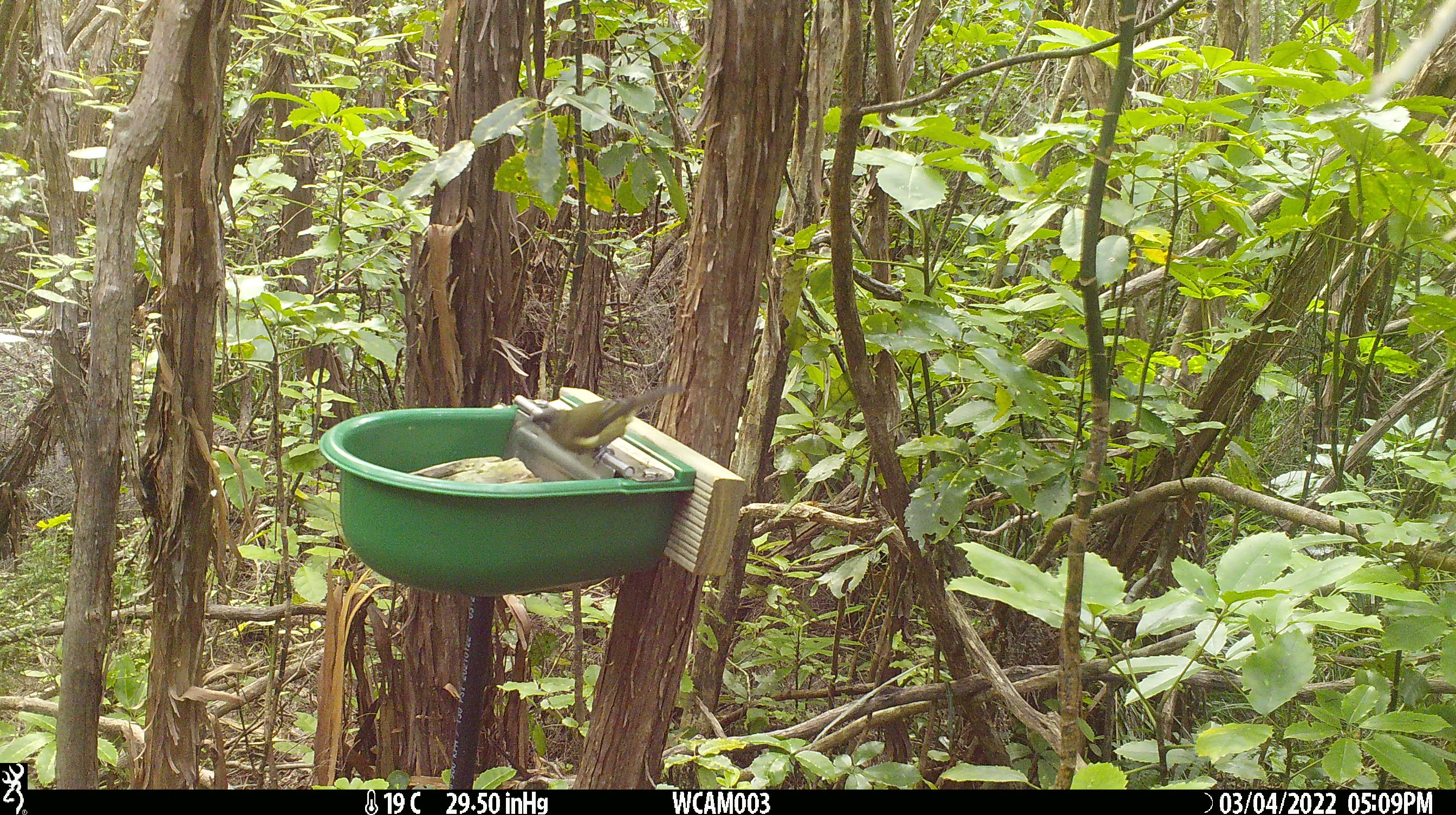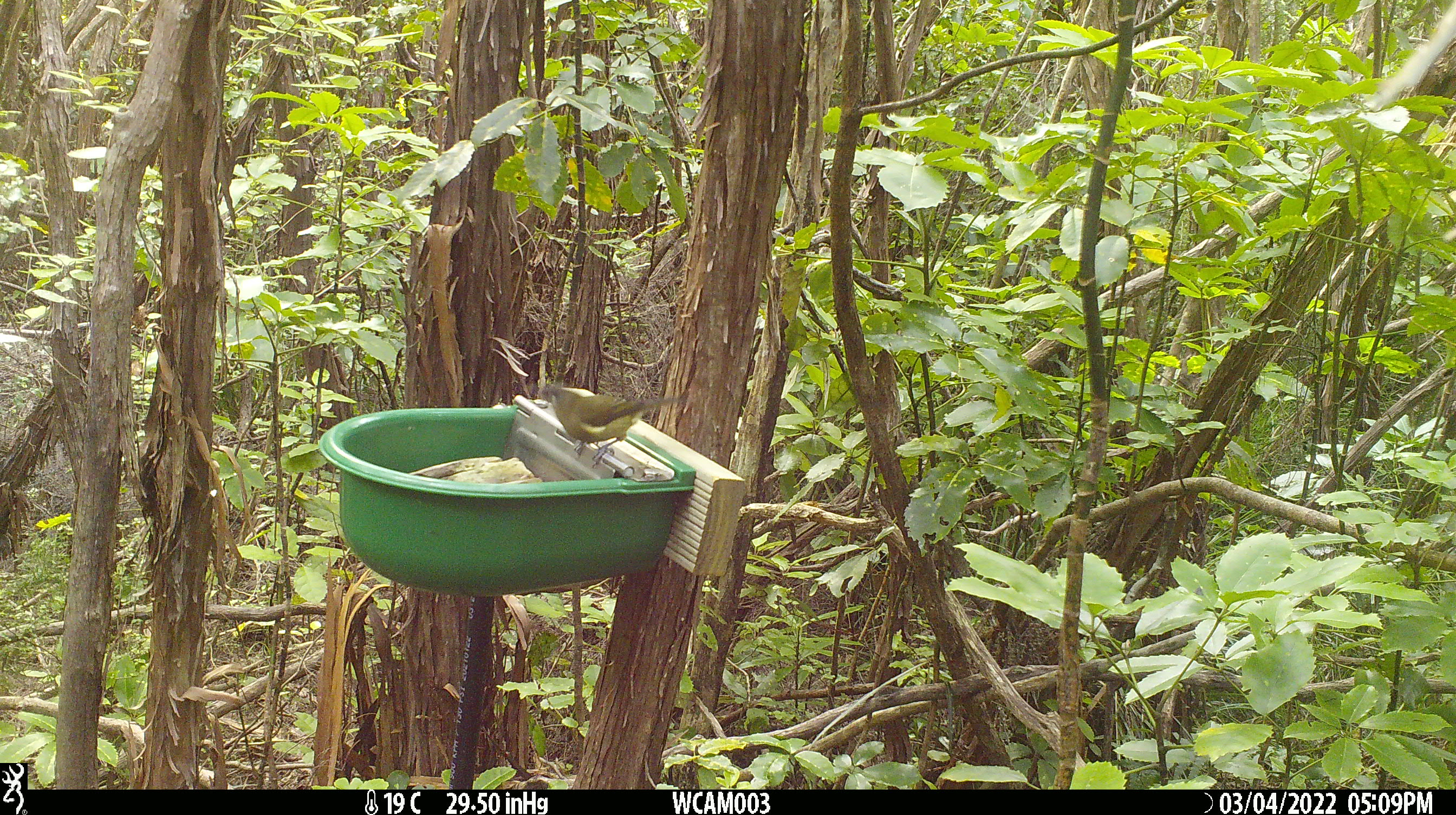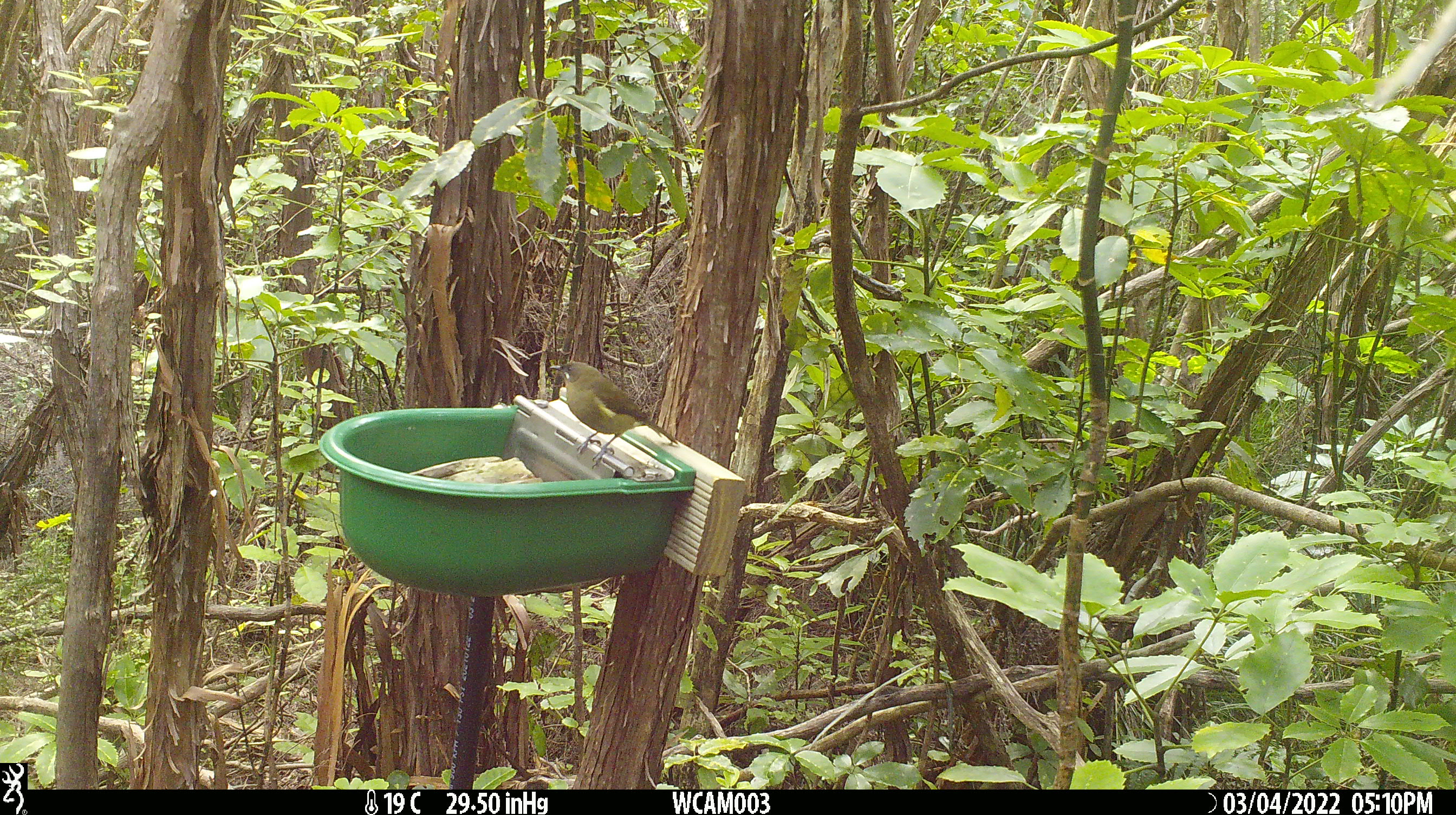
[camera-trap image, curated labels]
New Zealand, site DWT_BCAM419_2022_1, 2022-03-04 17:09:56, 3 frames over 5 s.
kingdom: Animalia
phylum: Chordata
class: Aves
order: Passeriformes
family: Meliphagidae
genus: Anthornis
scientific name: Anthornis melanura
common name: new zealand bellbird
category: bellbird